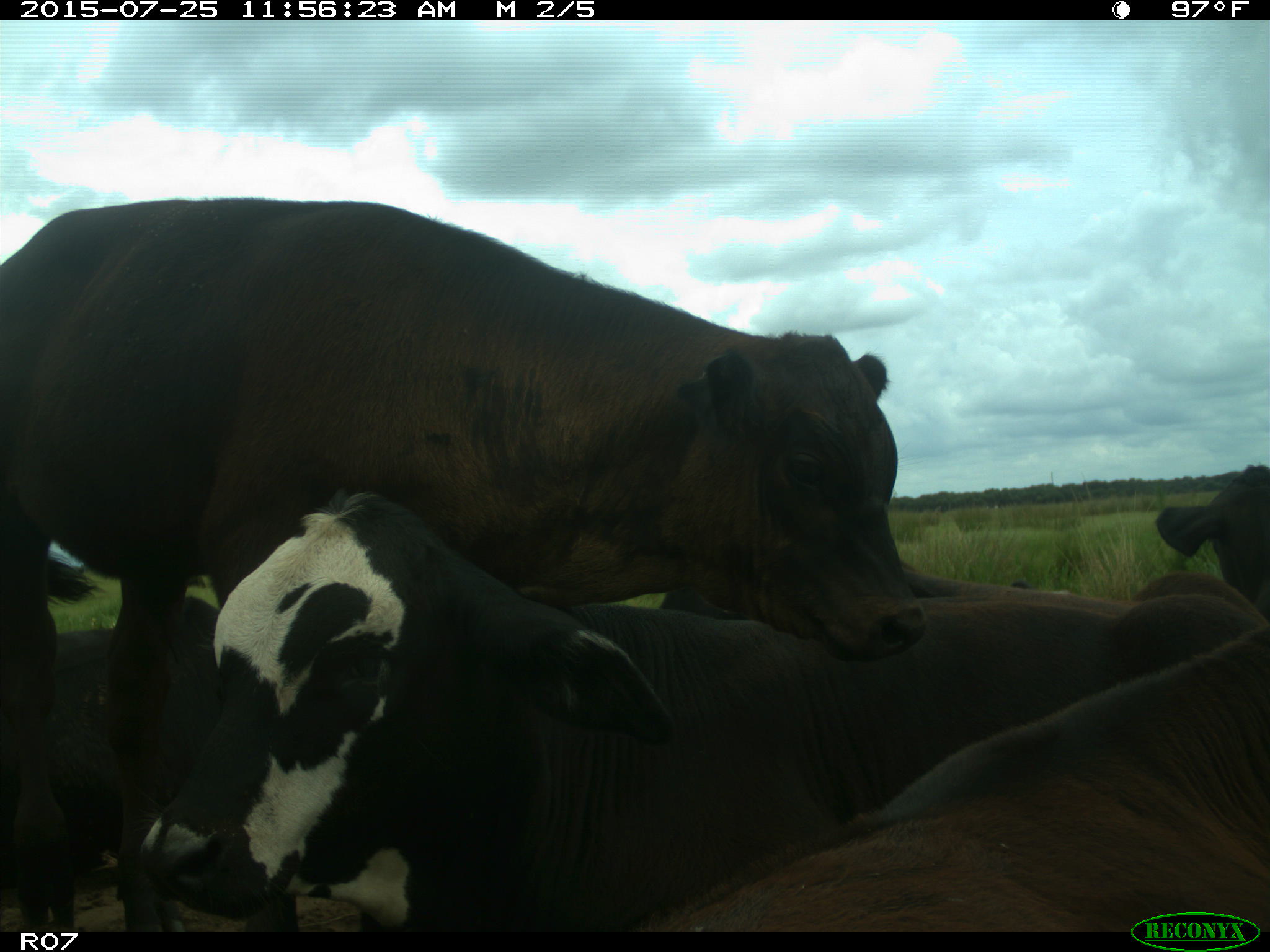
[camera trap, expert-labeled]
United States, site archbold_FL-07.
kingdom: Animalia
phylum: Chordata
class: Mammalia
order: Artiodactyla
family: Bovidae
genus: Bos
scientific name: Bos taurus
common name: domestic cow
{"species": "Bos taurus (domestic cow)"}